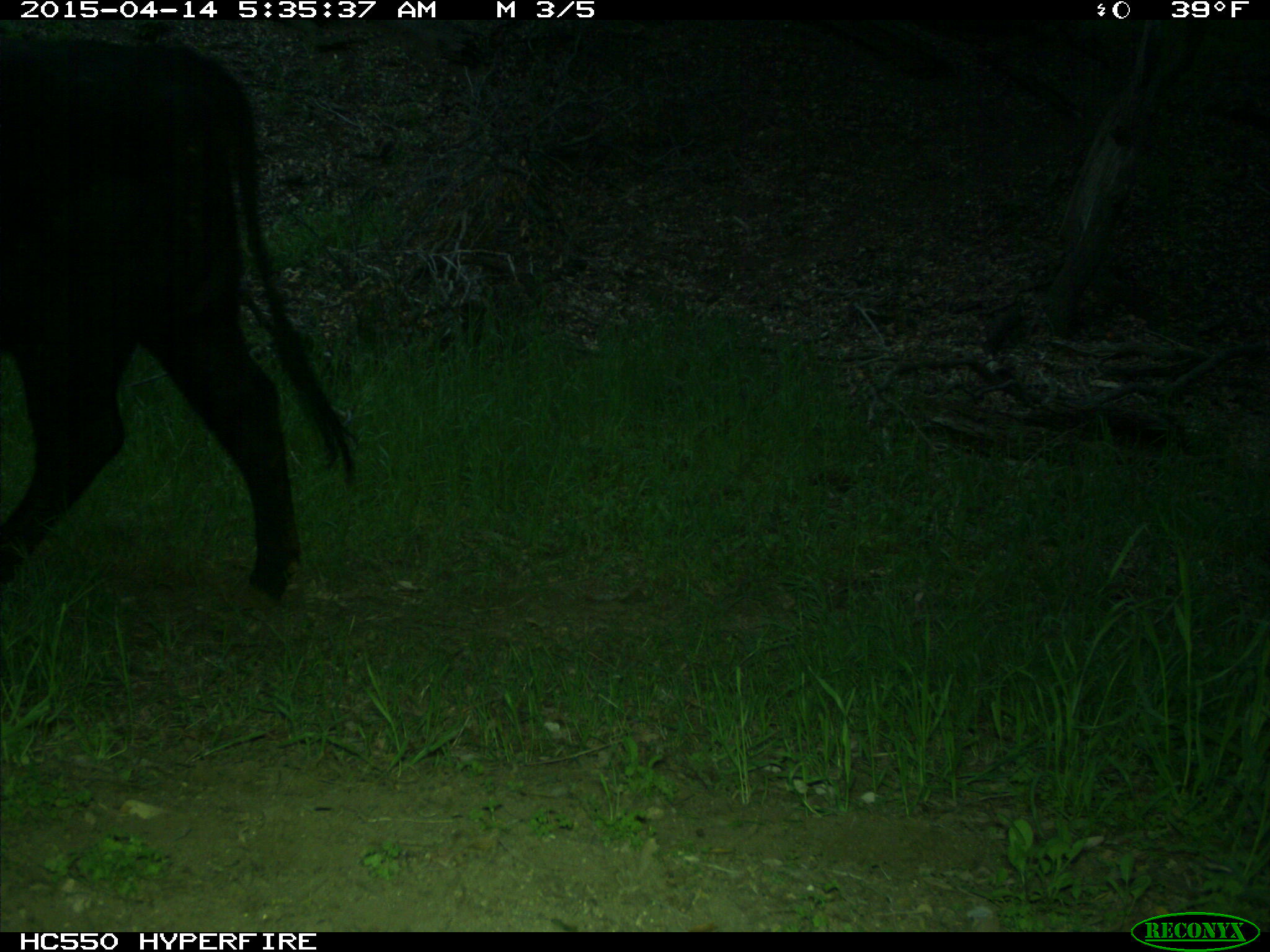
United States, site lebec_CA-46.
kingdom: Animalia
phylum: Chordata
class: Mammalia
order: Artiodactyla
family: Bovidae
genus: Bos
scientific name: Bos taurus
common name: domestic cow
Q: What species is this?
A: Bos taurus (domestic cow).